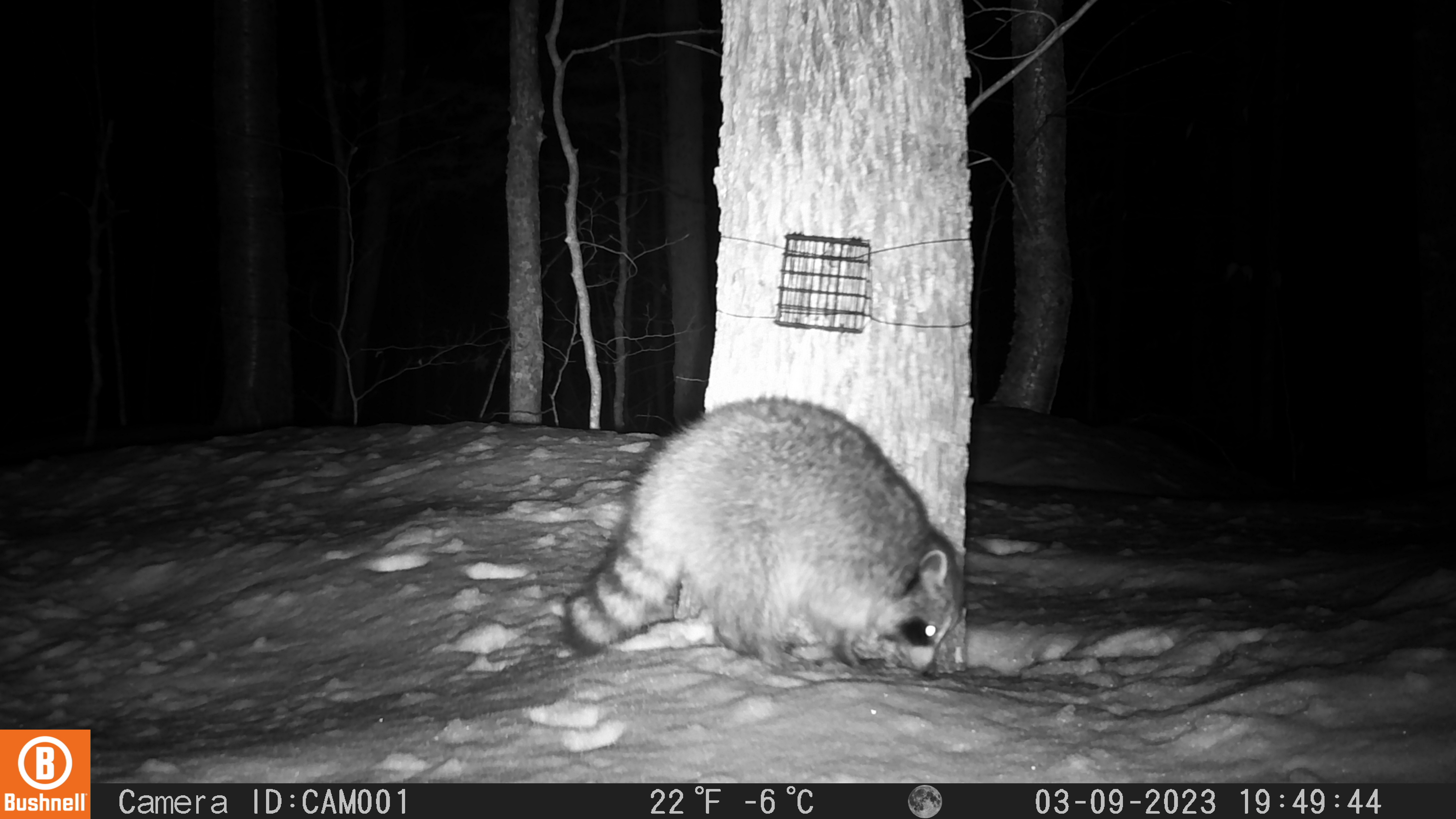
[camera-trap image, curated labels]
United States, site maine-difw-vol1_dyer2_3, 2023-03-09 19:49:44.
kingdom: Animalia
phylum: Chordata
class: Mammalia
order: Carnivora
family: Procyonidae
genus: Procyon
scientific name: Procyon lotor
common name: raccoon